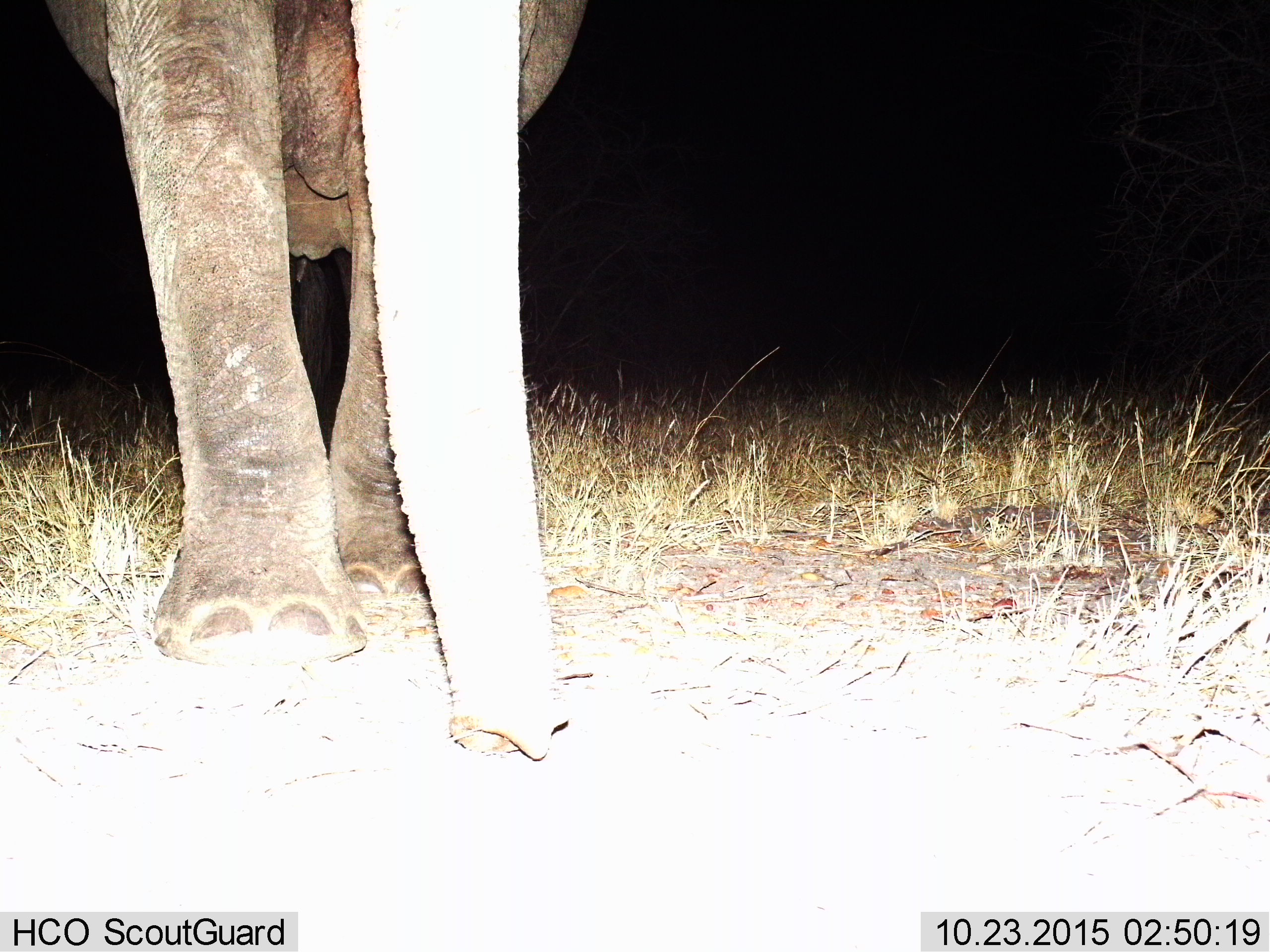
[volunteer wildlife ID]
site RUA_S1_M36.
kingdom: Animalia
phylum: Chordata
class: Mammalia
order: Proboscidea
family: Elephantidae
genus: Loxodonta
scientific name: Loxodonta africana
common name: african bush elephant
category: elephant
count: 1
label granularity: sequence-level